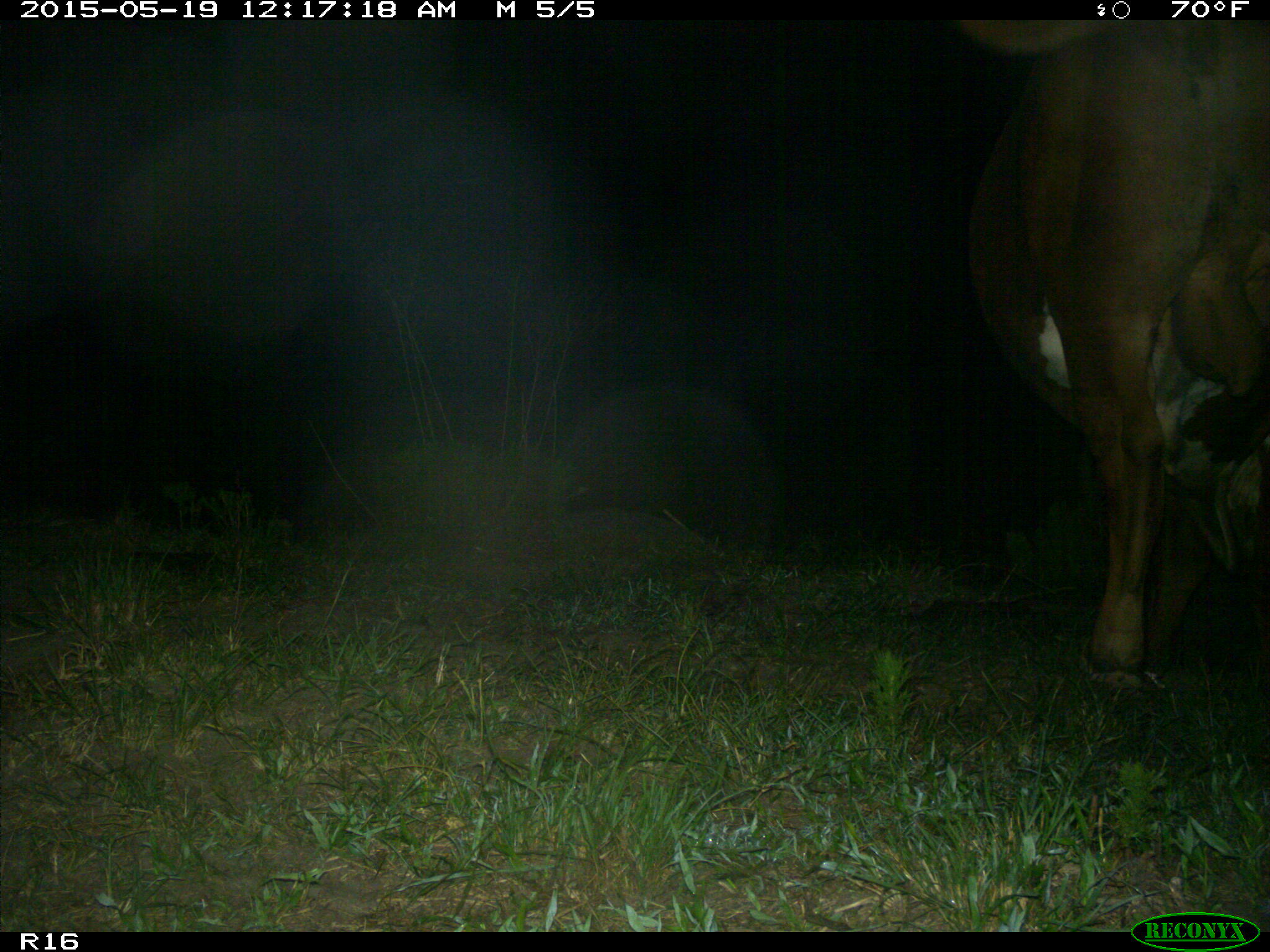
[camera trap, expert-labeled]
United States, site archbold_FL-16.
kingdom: Animalia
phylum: Chordata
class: Mammalia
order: Artiodactyla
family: Bovidae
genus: Bos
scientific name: Bos taurus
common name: domestic cow